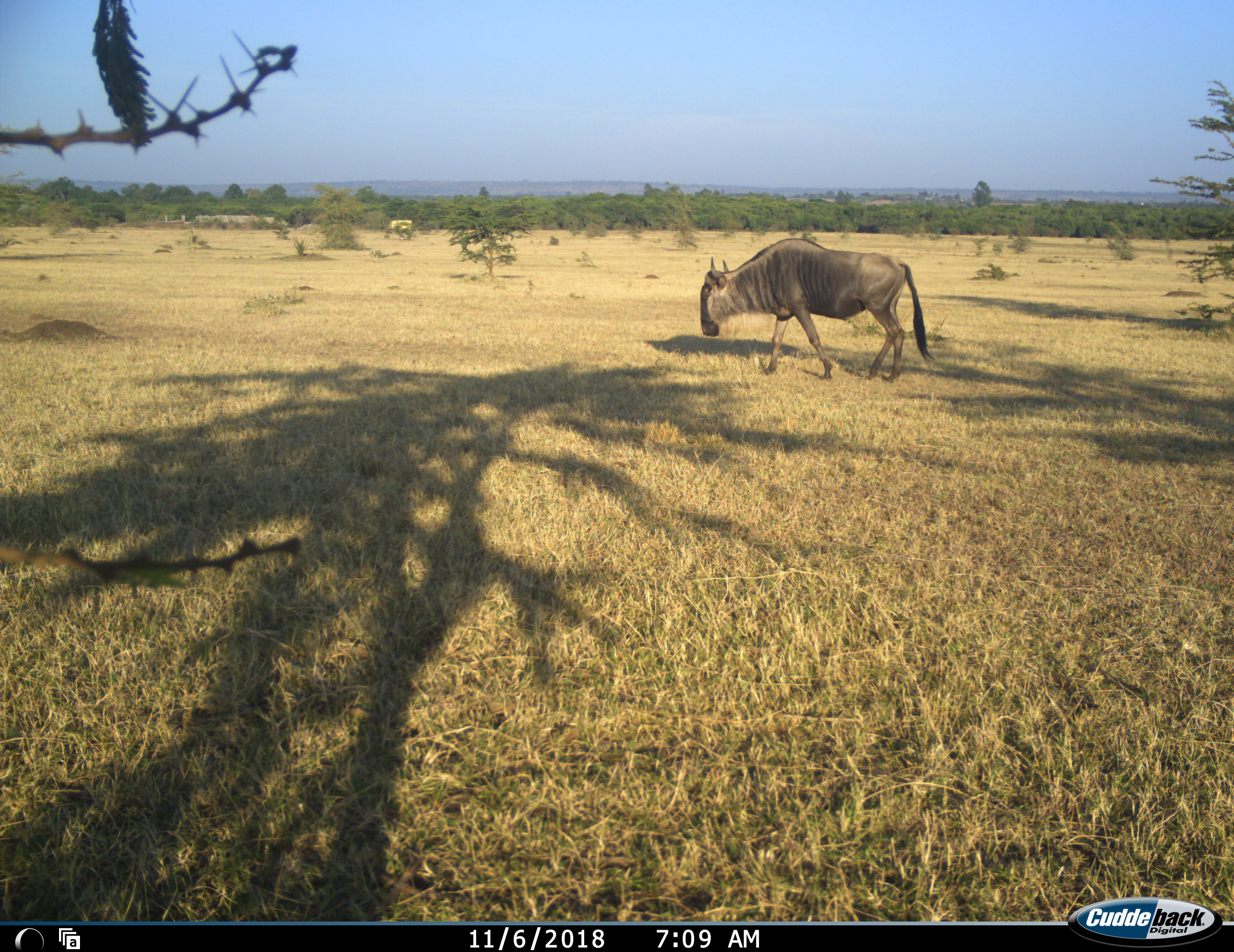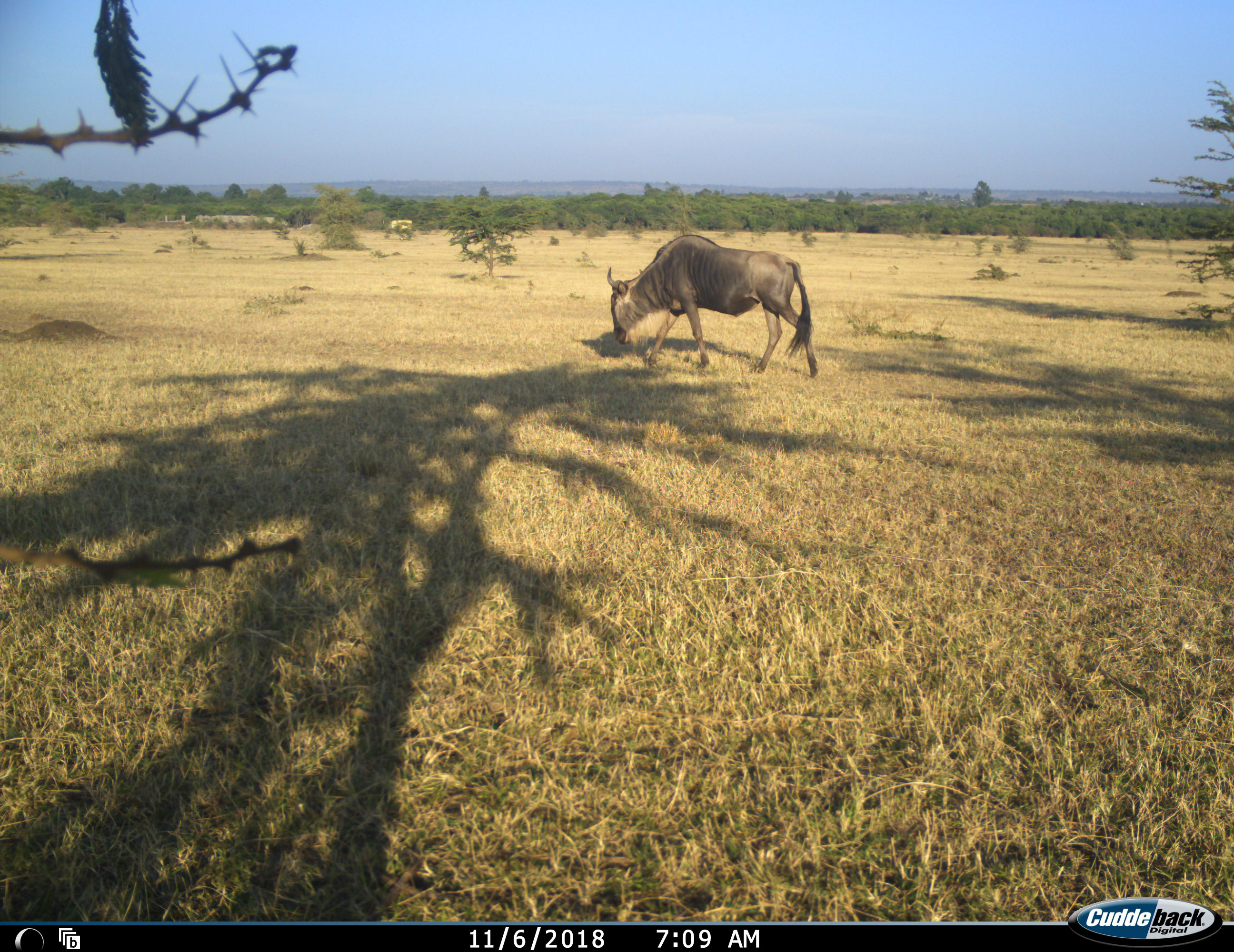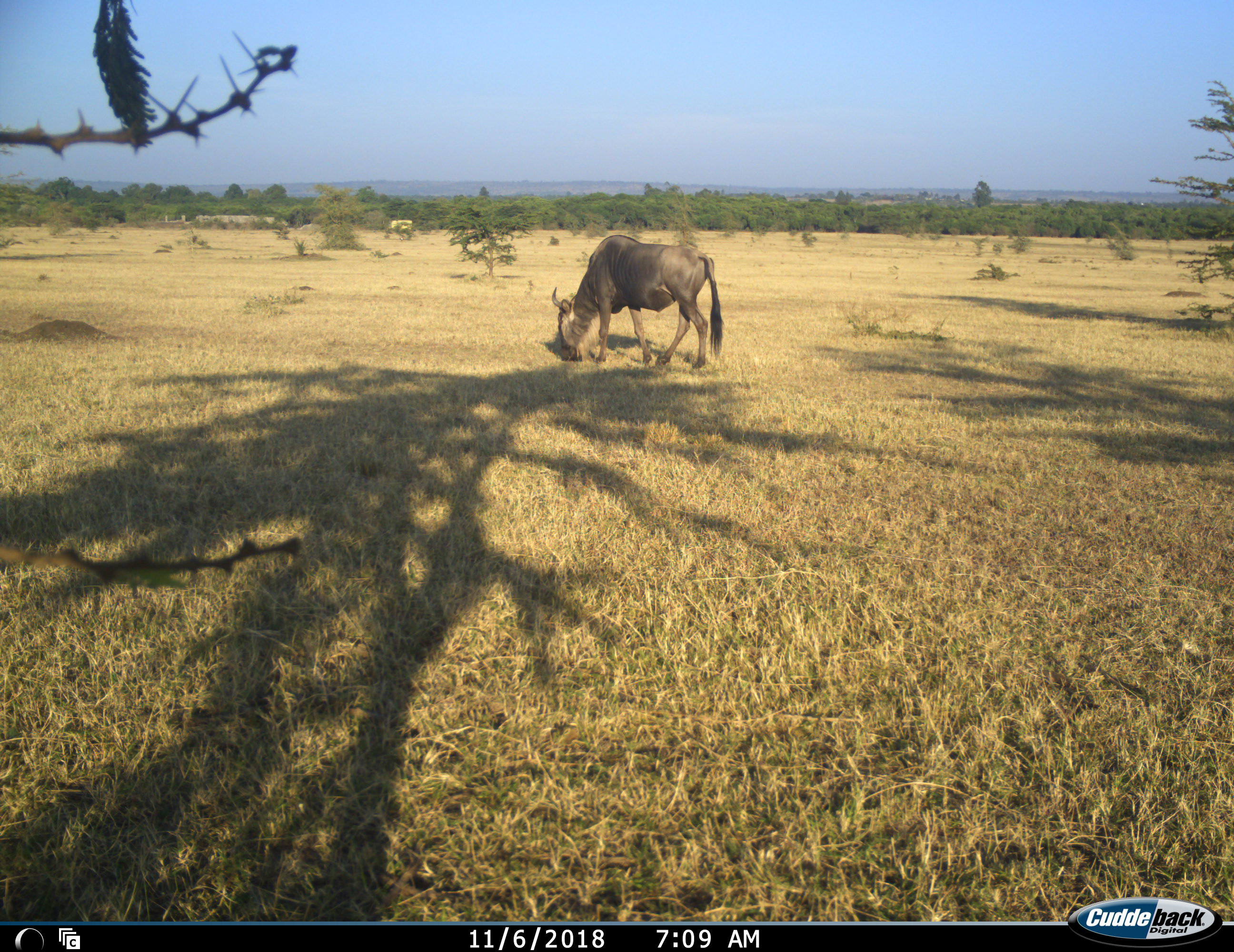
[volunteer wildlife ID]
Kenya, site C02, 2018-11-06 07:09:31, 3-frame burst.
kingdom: Animalia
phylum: Chordata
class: Mammalia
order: Artiodactyla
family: Bovidae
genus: Connochaetes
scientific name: Connochaetes taurinus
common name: common wildebeest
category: wildebeest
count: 1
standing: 20%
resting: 0%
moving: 90%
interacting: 0%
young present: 0%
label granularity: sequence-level